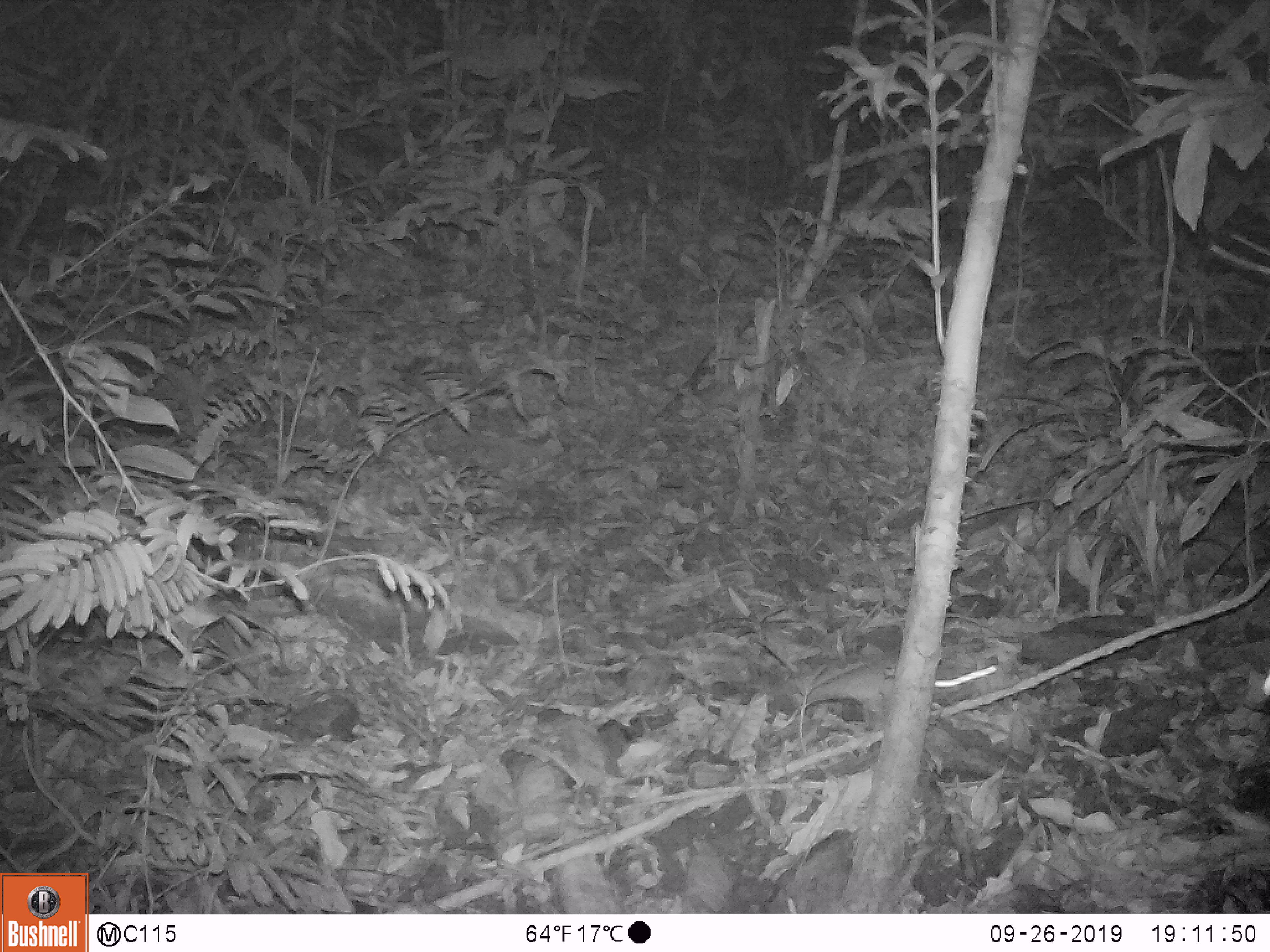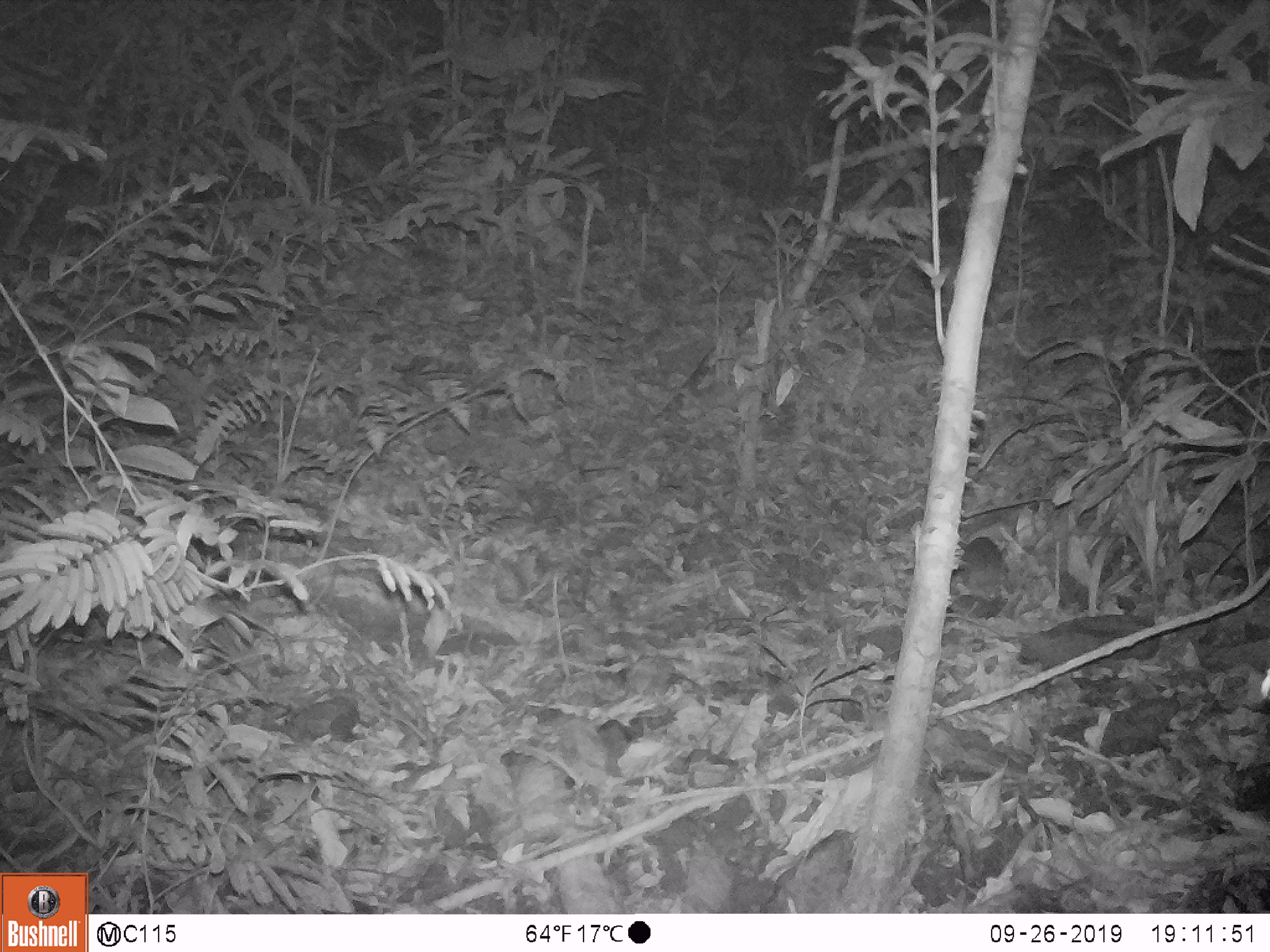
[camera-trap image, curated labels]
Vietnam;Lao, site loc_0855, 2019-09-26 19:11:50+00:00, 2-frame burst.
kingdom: Animalia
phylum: Chordata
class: Mammalia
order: Rodentia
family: Muridae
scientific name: Muridae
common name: old-world mice and rats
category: unidentified murid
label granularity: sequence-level